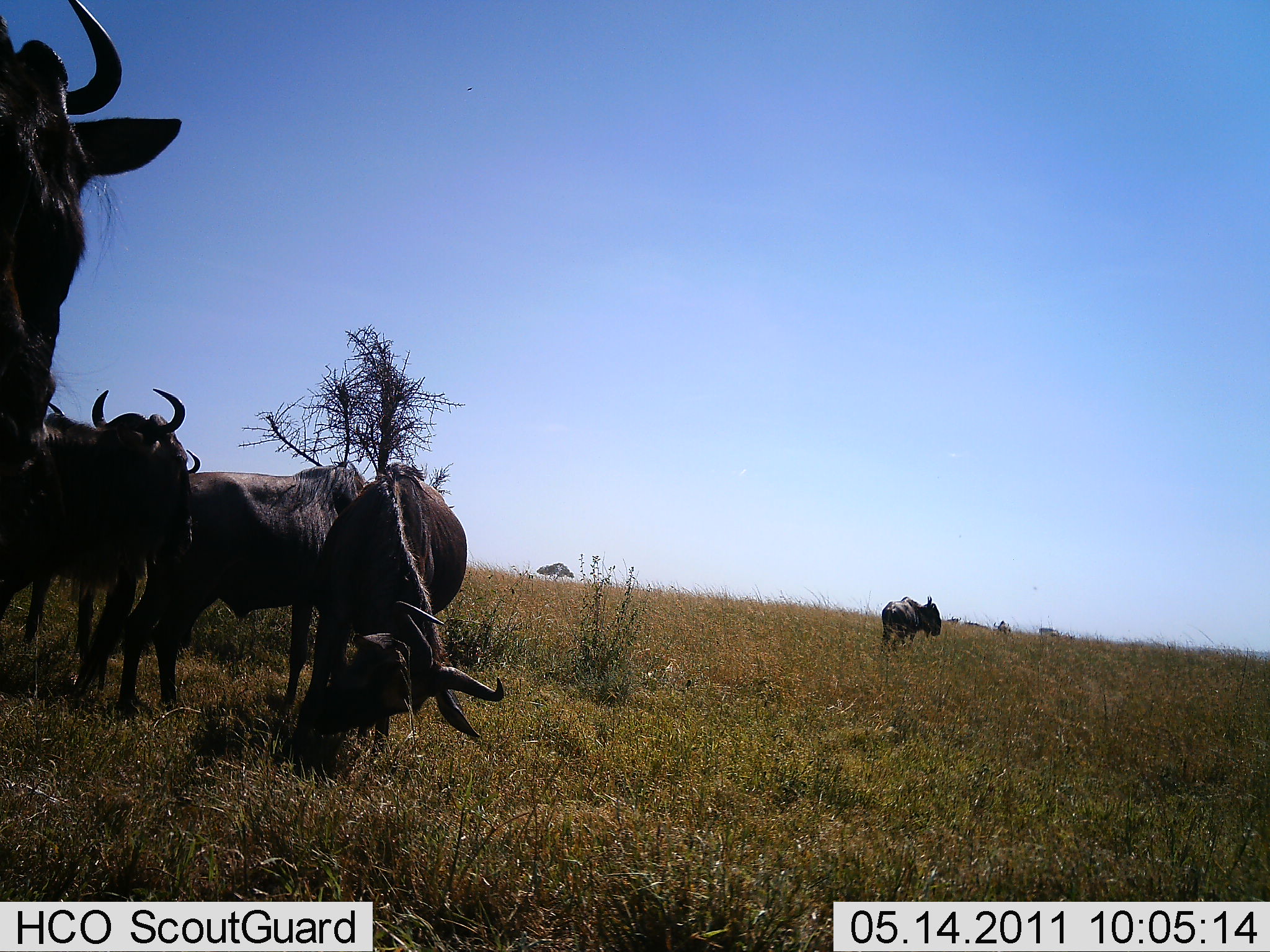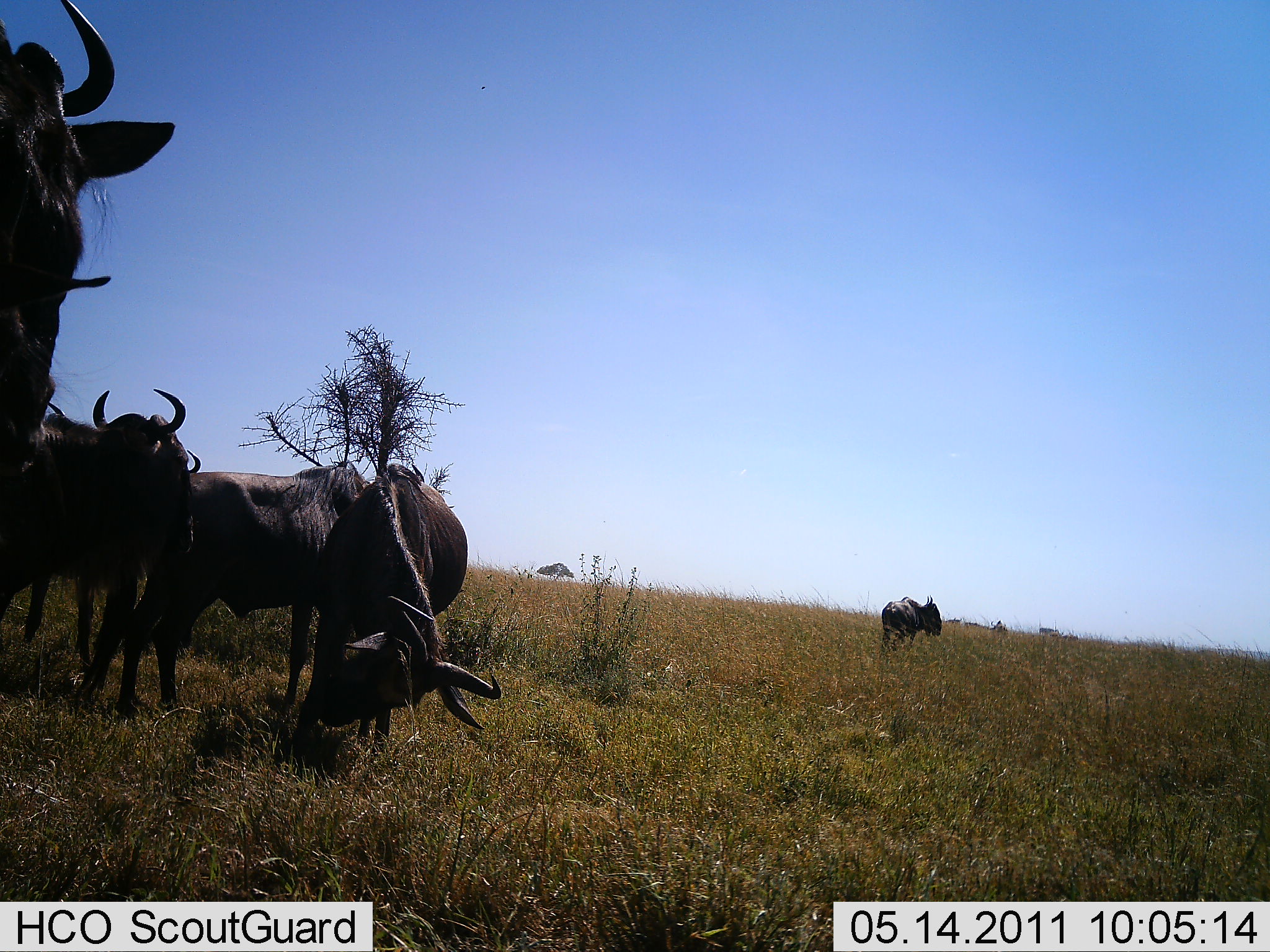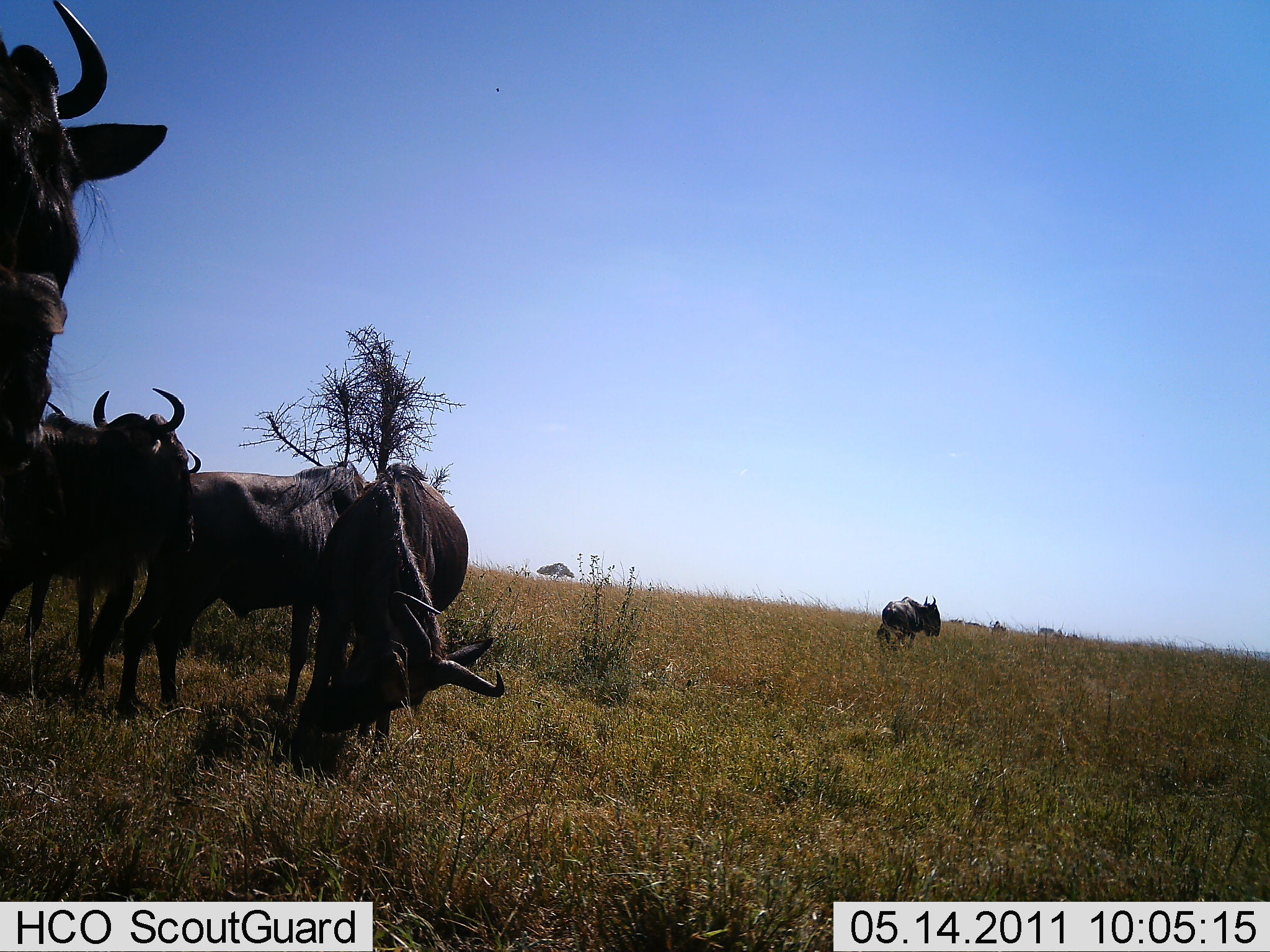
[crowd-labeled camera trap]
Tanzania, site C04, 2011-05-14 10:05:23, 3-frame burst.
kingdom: Animalia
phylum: Chordata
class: Mammalia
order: Artiodactyla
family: Bovidae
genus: Connochaetes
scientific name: Connochaetes taurinus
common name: blue wildebeest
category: wildebeest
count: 5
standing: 100%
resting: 0%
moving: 20%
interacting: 0%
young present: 0%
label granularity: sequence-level